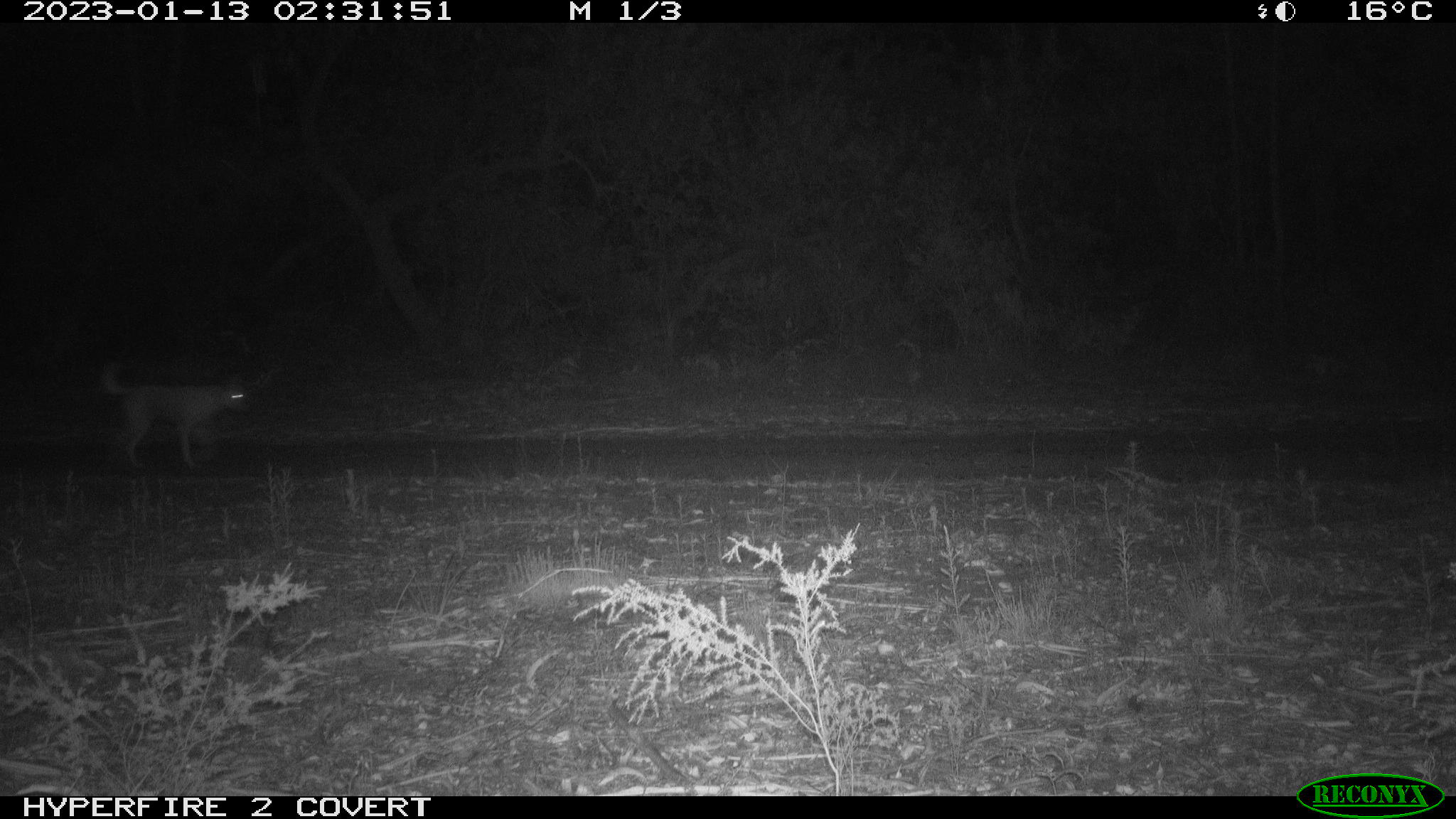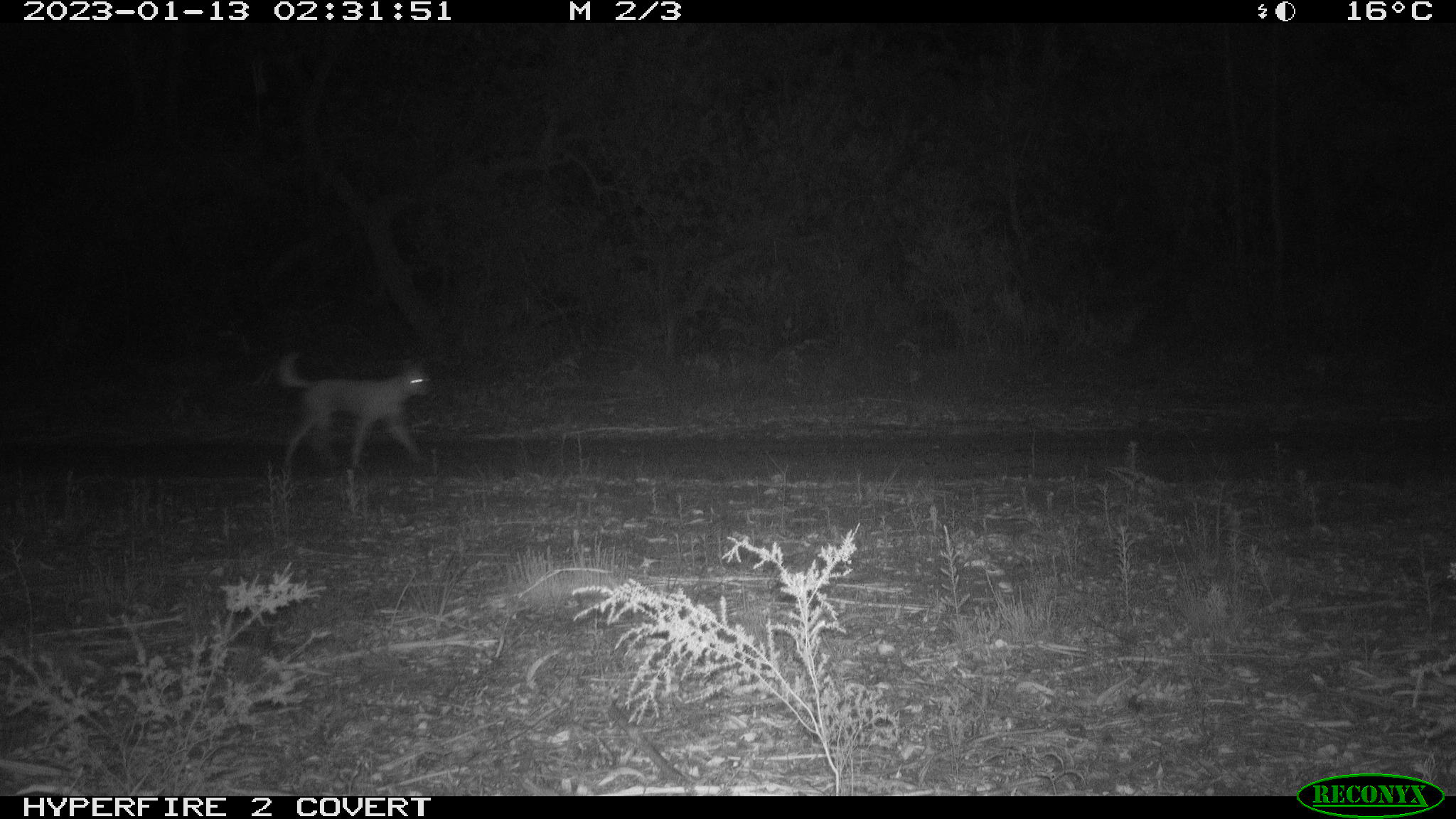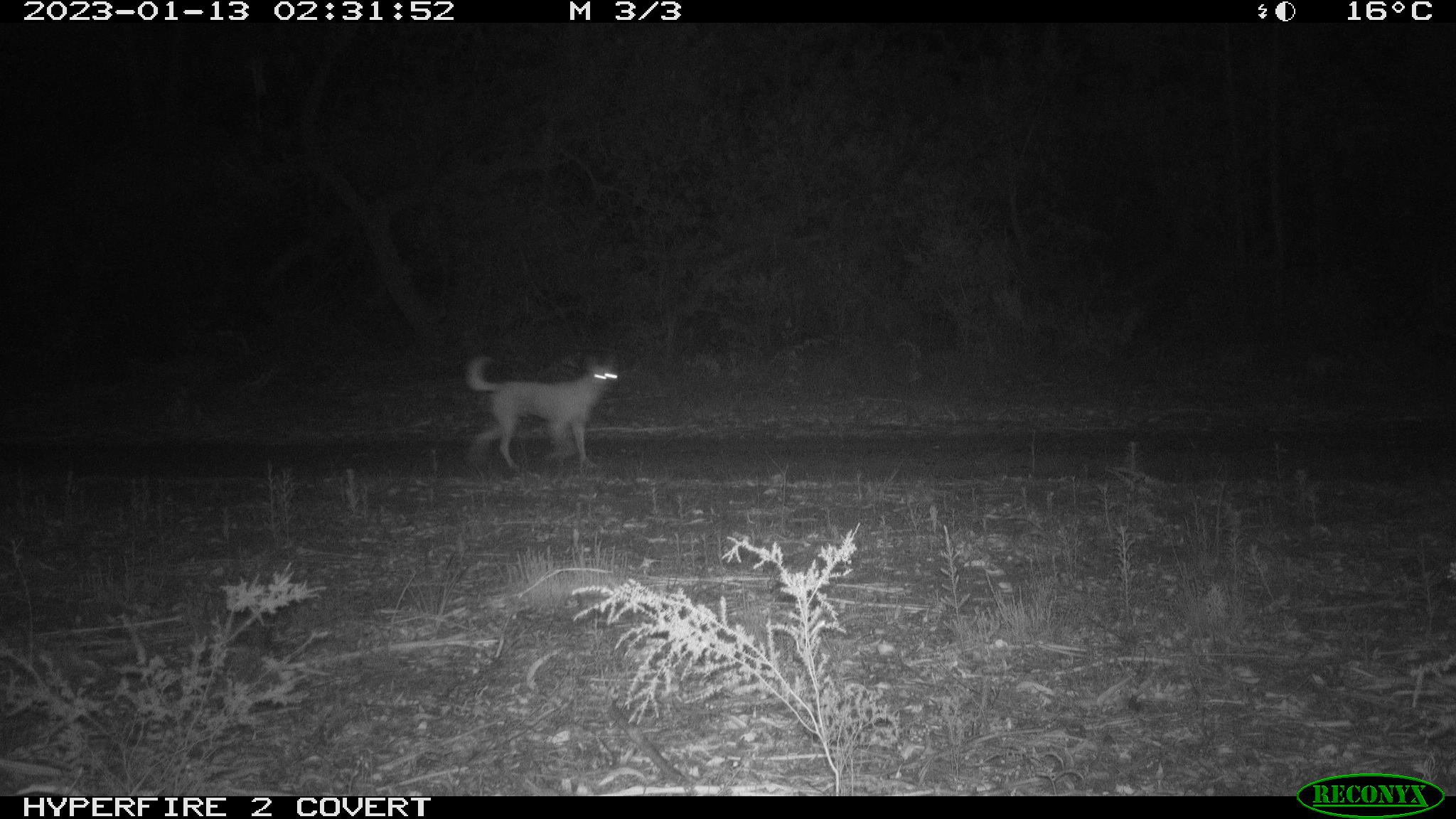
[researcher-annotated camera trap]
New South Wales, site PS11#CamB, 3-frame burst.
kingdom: Animalia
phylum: Chordata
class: Mammalia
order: Carnivora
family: Canidae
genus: Canis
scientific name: Canis familiaris dingo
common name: dingo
Dingo (Canis familiaris dingo).